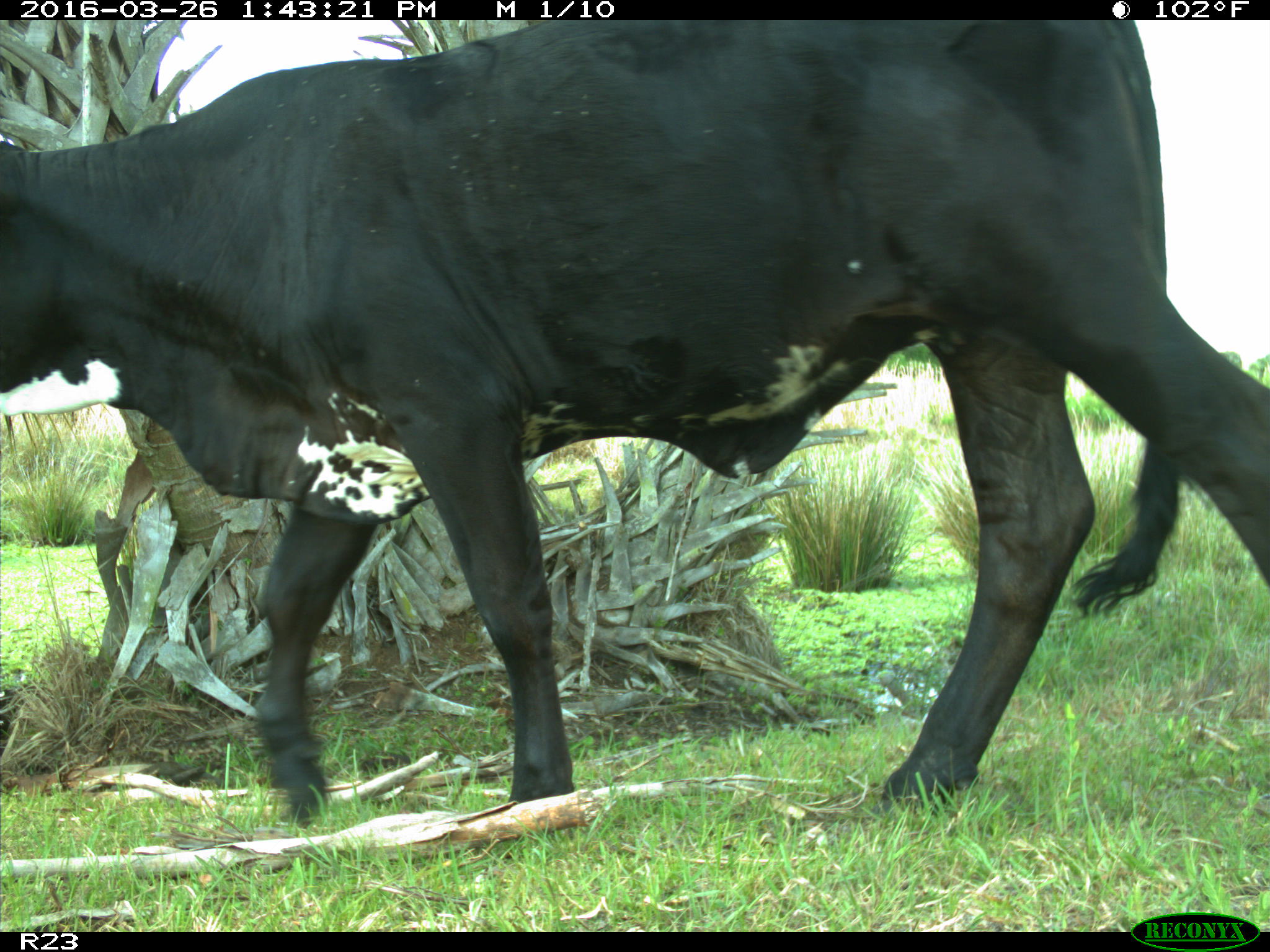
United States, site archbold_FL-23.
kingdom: Animalia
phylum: Chordata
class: Mammalia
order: Artiodactyla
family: Bovidae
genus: Bos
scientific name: Bos taurus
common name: domestic cow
Bos taurus (domestic cow).